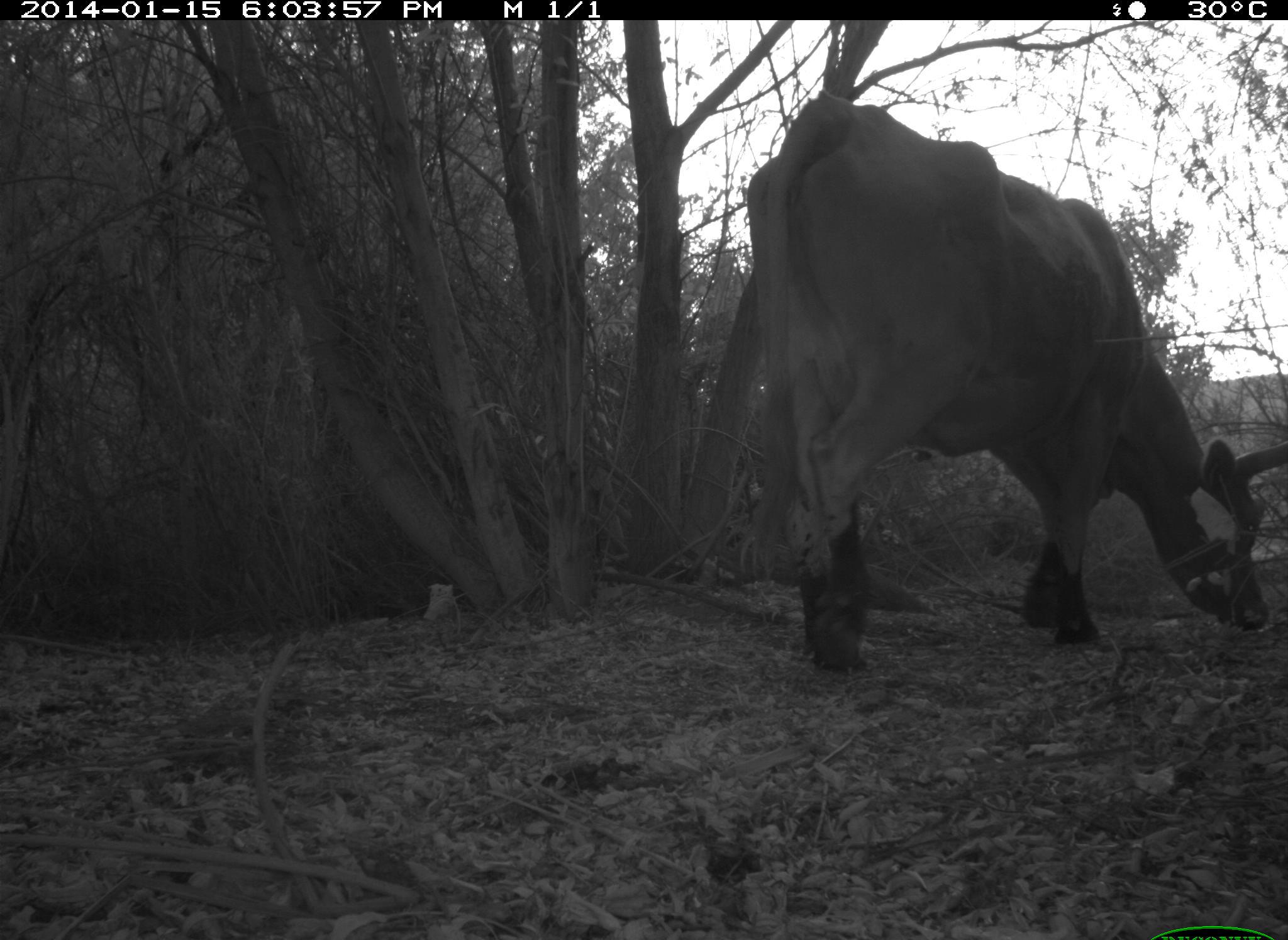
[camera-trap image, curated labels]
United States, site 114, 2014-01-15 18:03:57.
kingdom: Animalia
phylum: Chordata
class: Mammalia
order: Artiodactyla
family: Bovidae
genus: Bos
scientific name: Bos taurus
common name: cow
Cow (Bos taurus).